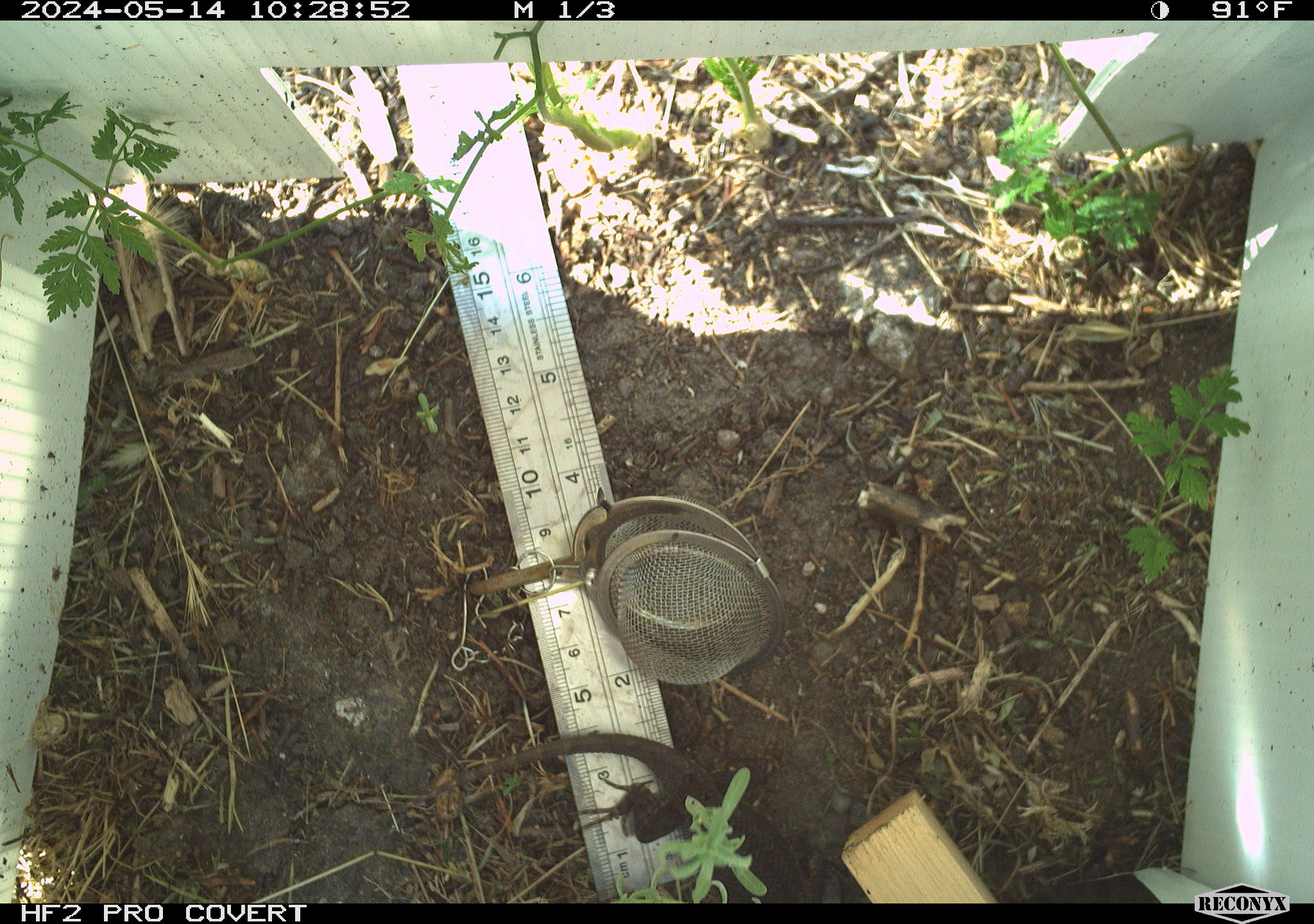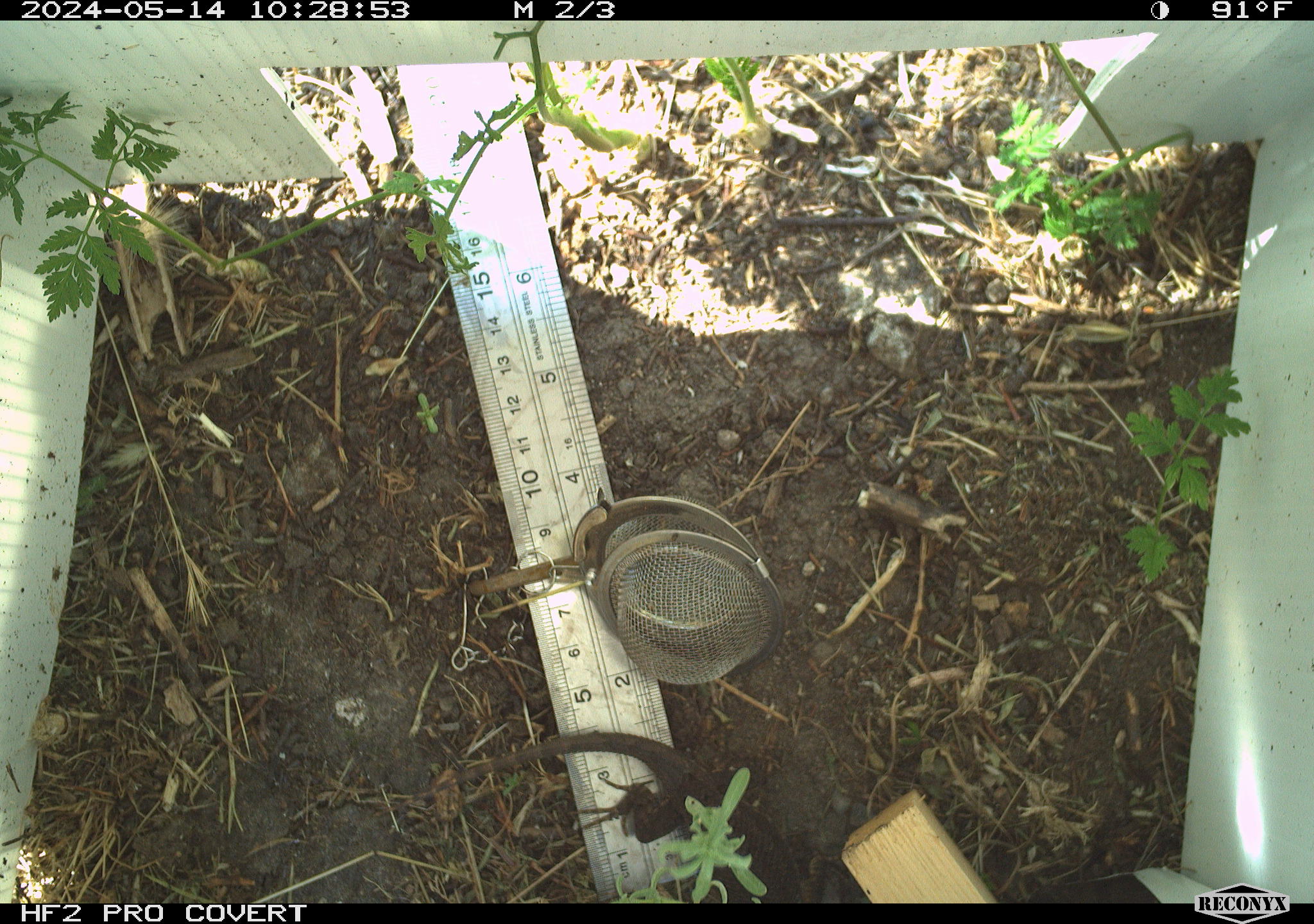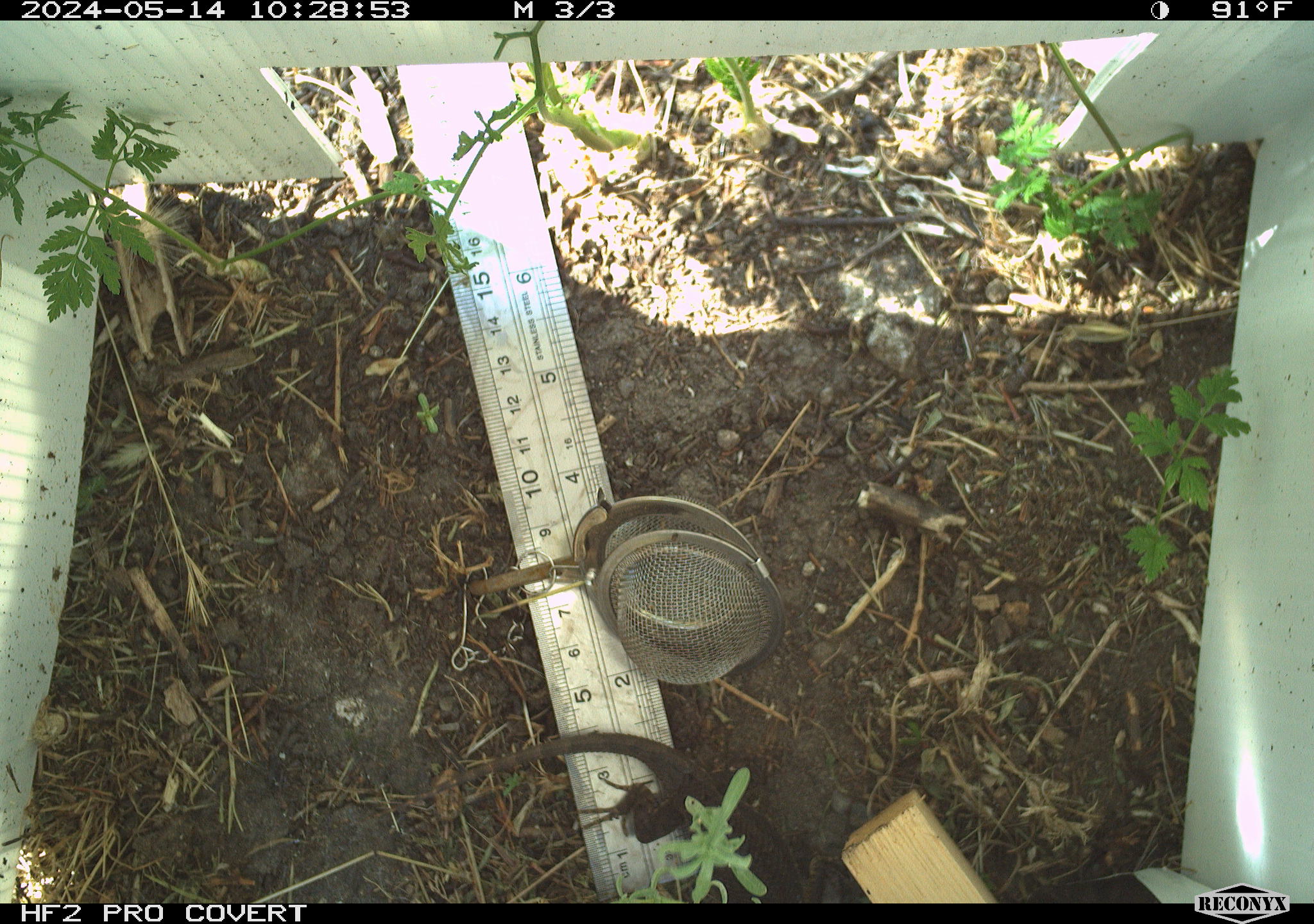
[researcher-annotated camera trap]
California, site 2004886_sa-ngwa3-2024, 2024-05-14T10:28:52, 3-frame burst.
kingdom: Animalia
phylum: Chordata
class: Reptilia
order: Squamata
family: Phrynosomatidae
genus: Sceloporus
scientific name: Sceloporus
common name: spiny lizards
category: sceloporus species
Sceloporus species (spiny lizards) (Sceloporus).